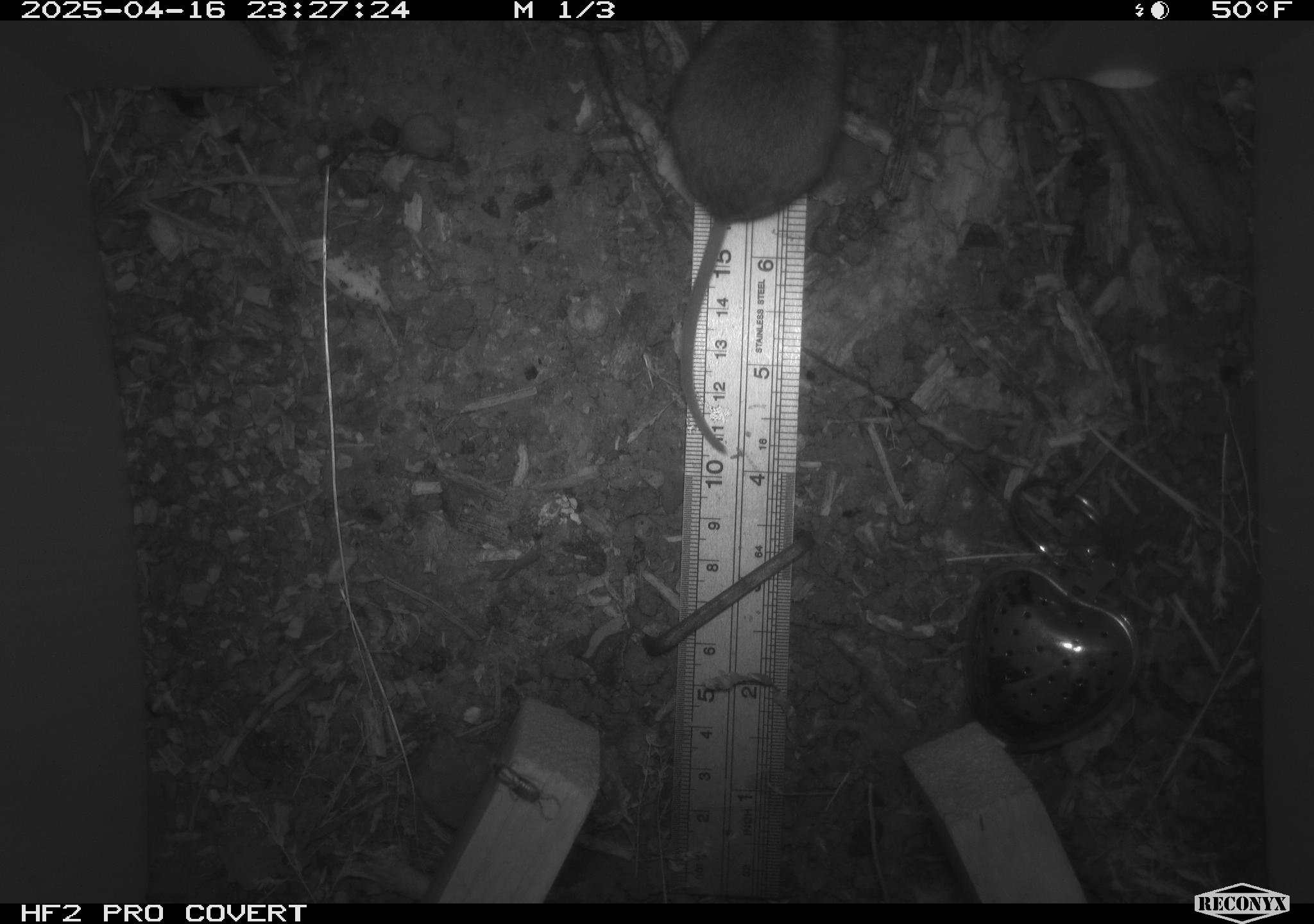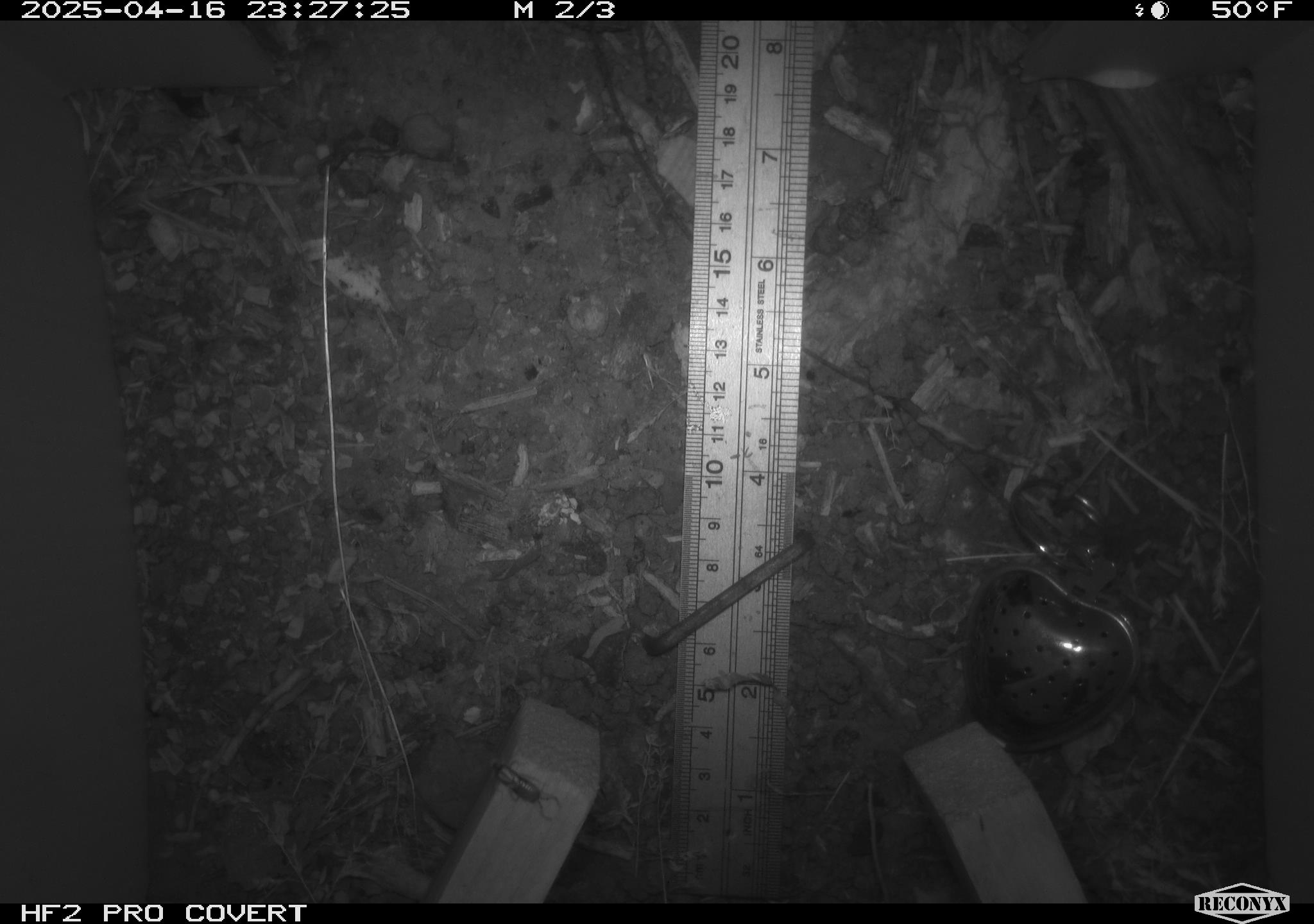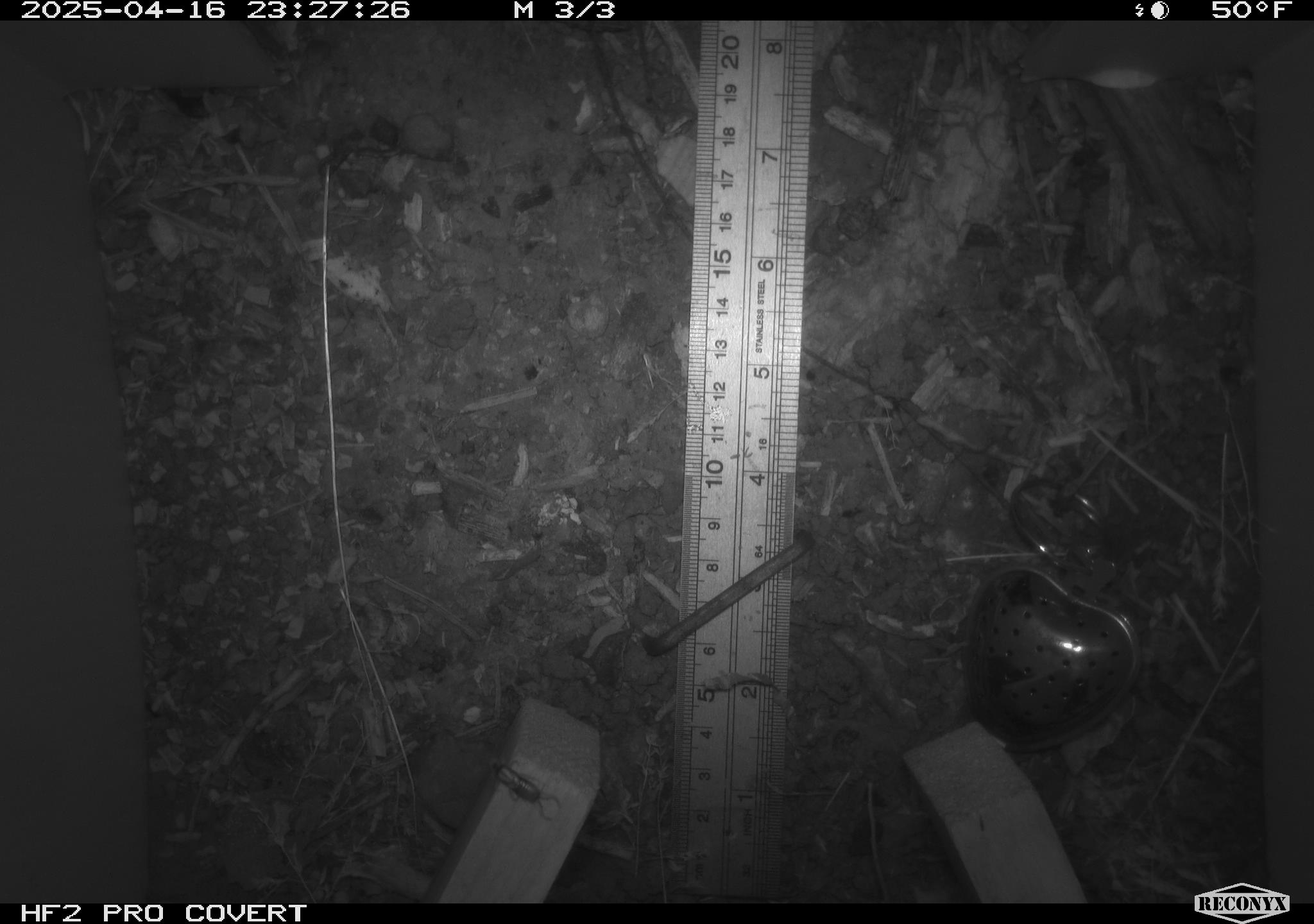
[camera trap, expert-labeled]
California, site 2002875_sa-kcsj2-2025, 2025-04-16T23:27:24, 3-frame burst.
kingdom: Animalia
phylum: Chordata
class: Mammalia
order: Rodentia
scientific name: Rodentia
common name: rodent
Rodent (Rodentia).